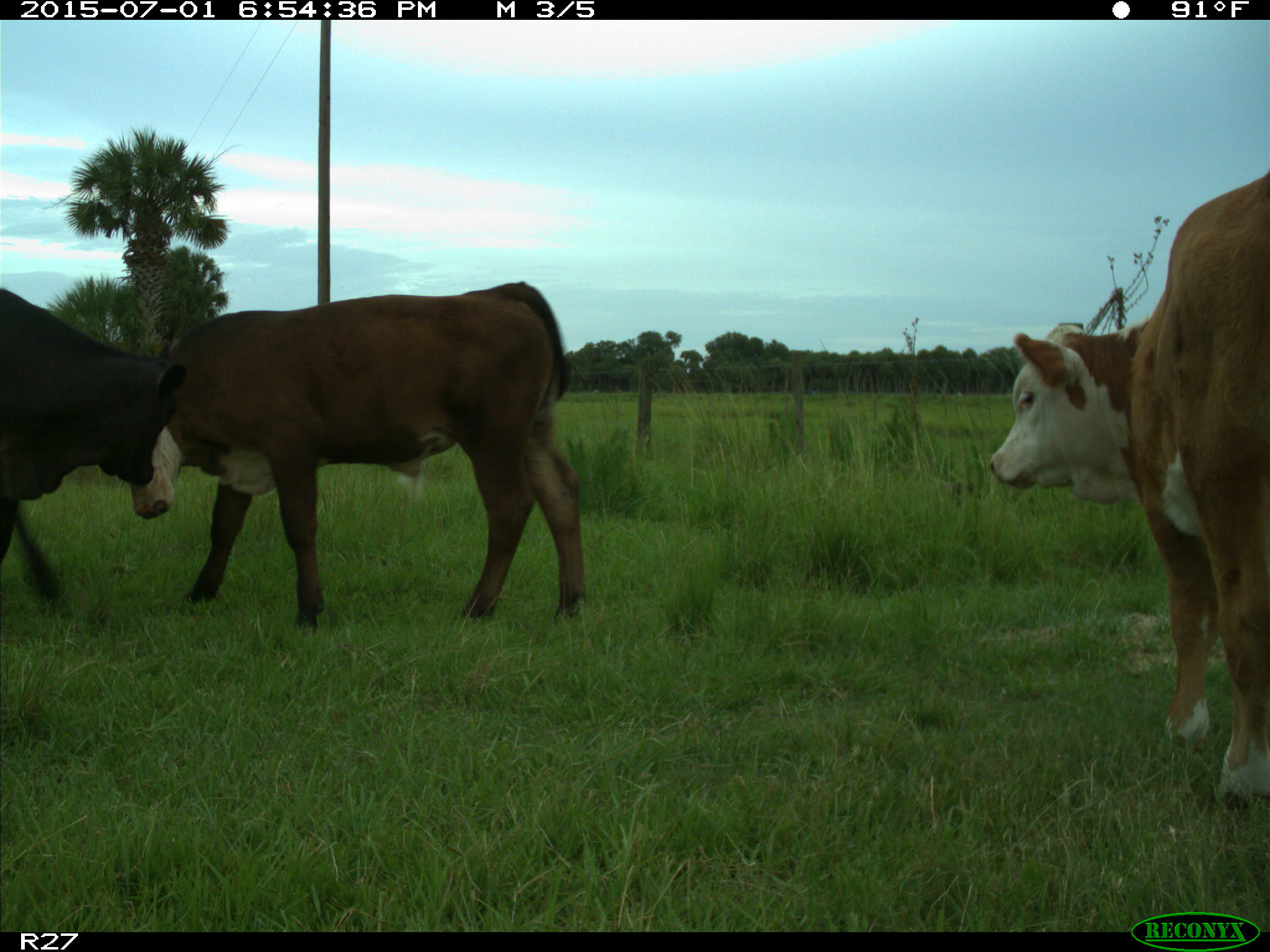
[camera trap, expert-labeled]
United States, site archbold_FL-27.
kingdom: Animalia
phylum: Chordata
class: Mammalia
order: Artiodactyla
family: Bovidae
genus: Bos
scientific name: Bos taurus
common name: domestic cow